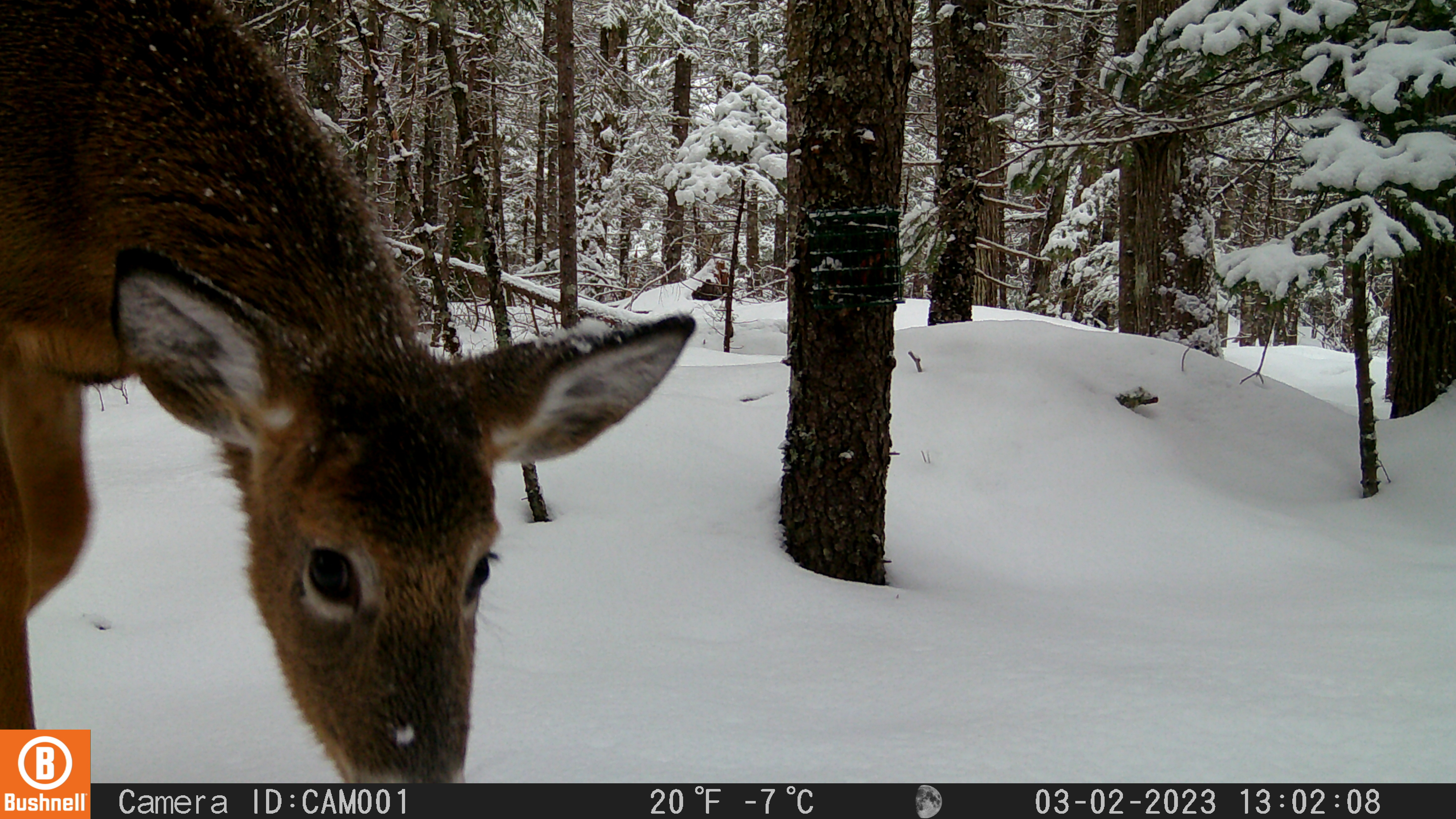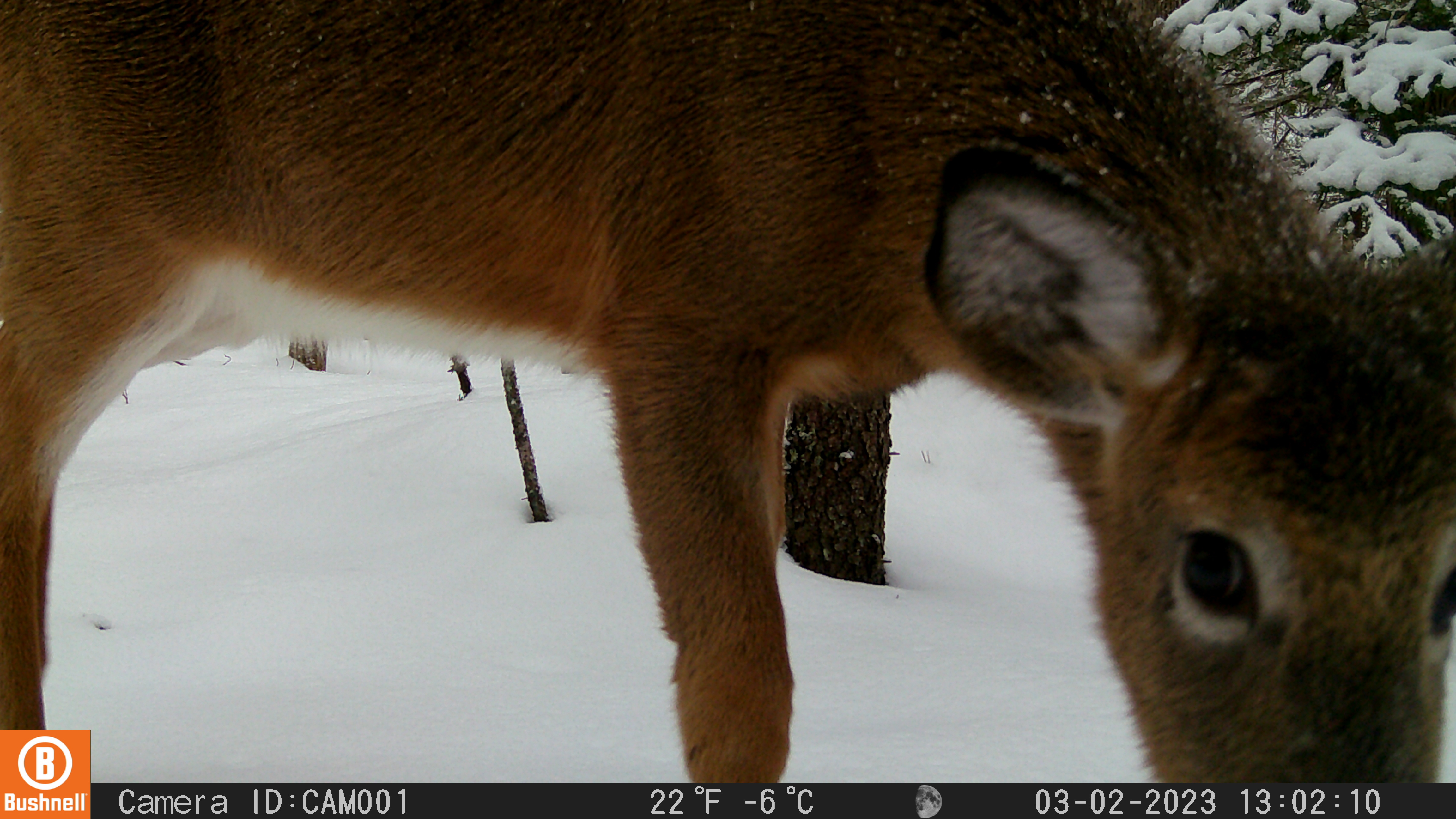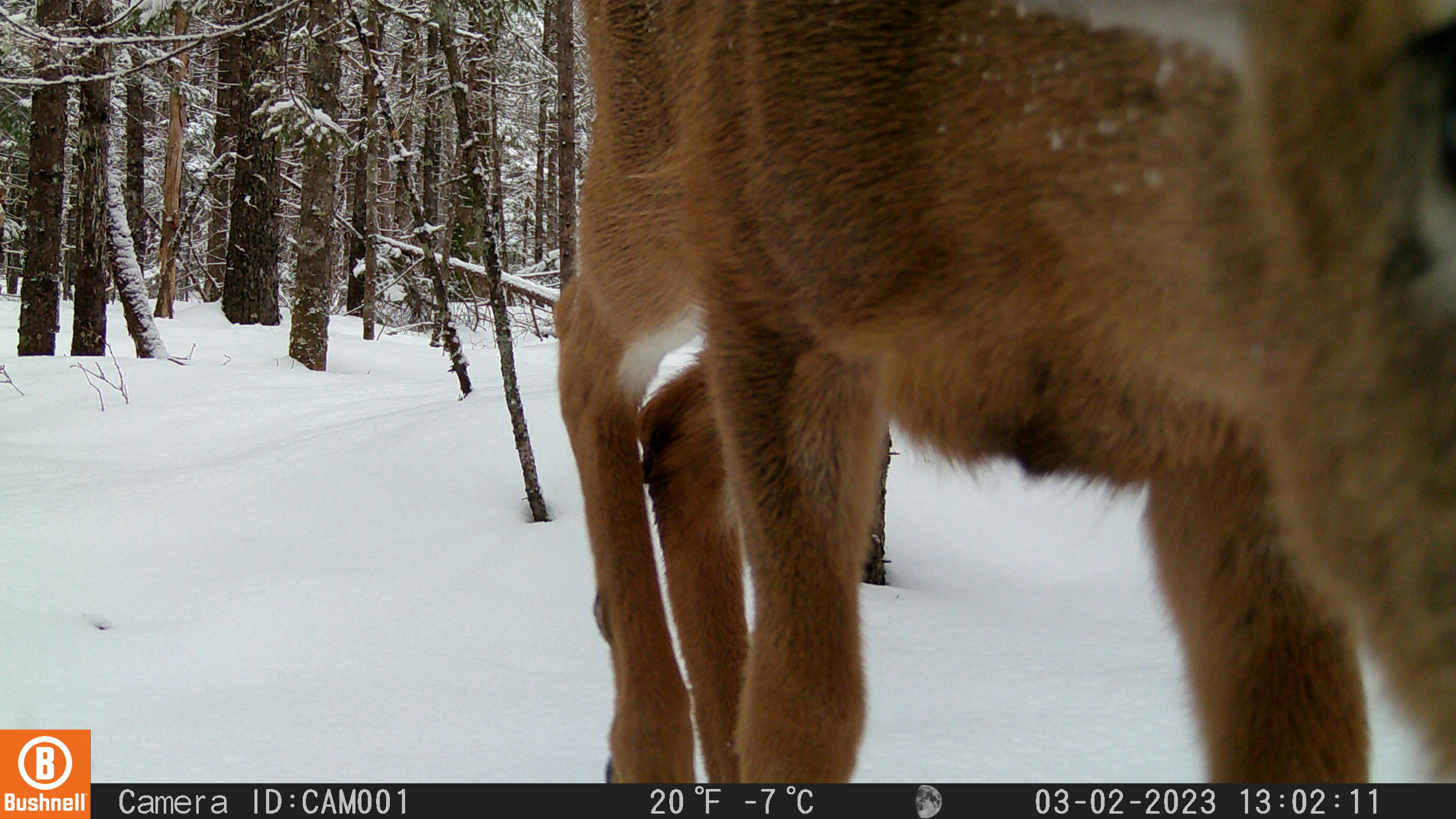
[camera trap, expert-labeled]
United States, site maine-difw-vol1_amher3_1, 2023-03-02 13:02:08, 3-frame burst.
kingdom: Animalia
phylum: Chordata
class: Mammalia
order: Artiodactyla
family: Cervidae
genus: Odocoileus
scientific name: Odocoileus virginianus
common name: white-tailed deer